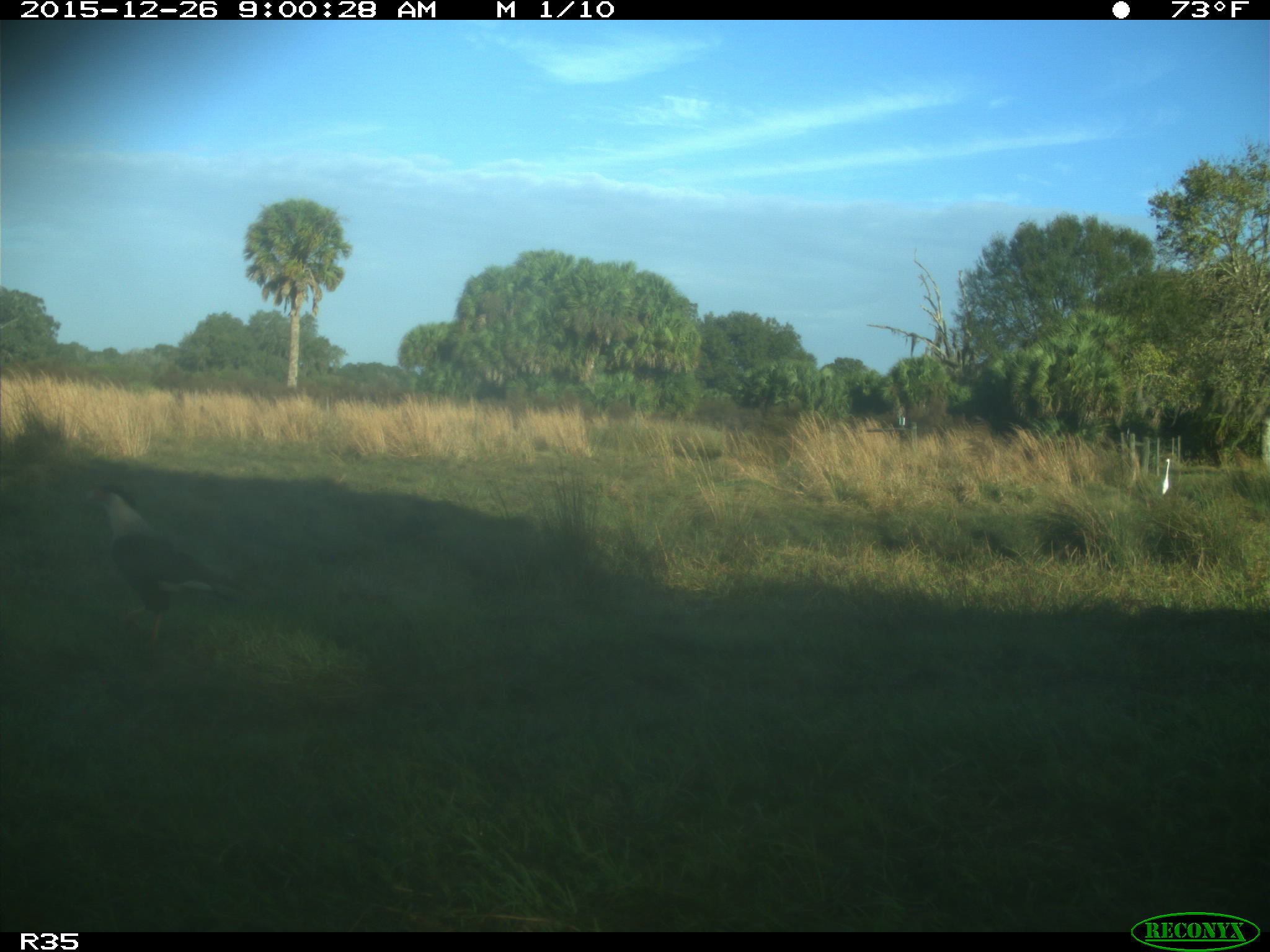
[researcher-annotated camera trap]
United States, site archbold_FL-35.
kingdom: Animalia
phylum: Chordata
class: Aves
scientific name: Aves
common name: birds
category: unidentified bird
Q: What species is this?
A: Unidentified bird (birds) (Aves).